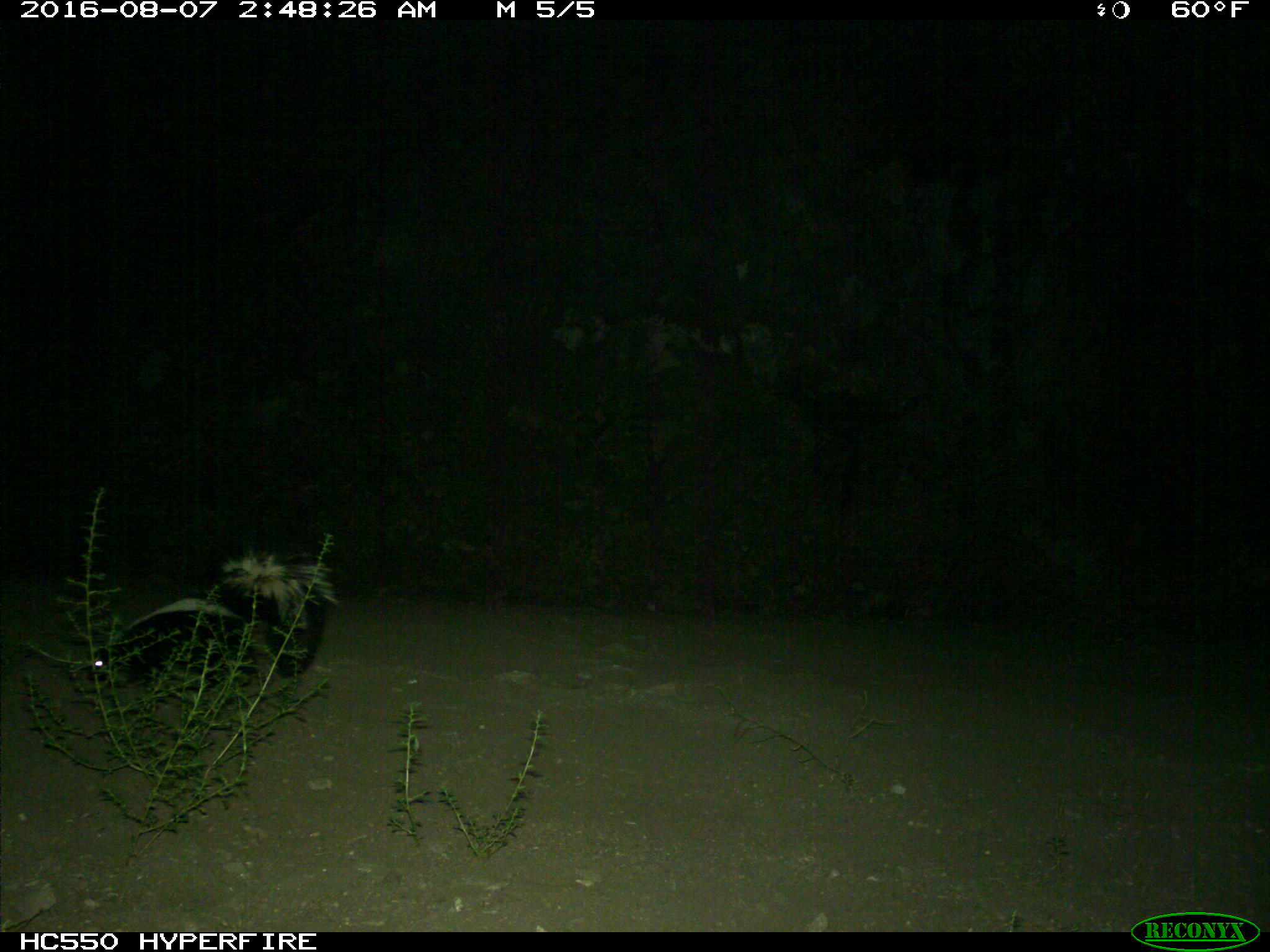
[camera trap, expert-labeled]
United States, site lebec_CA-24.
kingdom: Animalia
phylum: Chordata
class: Mammalia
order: Carnivora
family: Mephitidae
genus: Mephitis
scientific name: Mephitis mephitis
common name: striped skunk